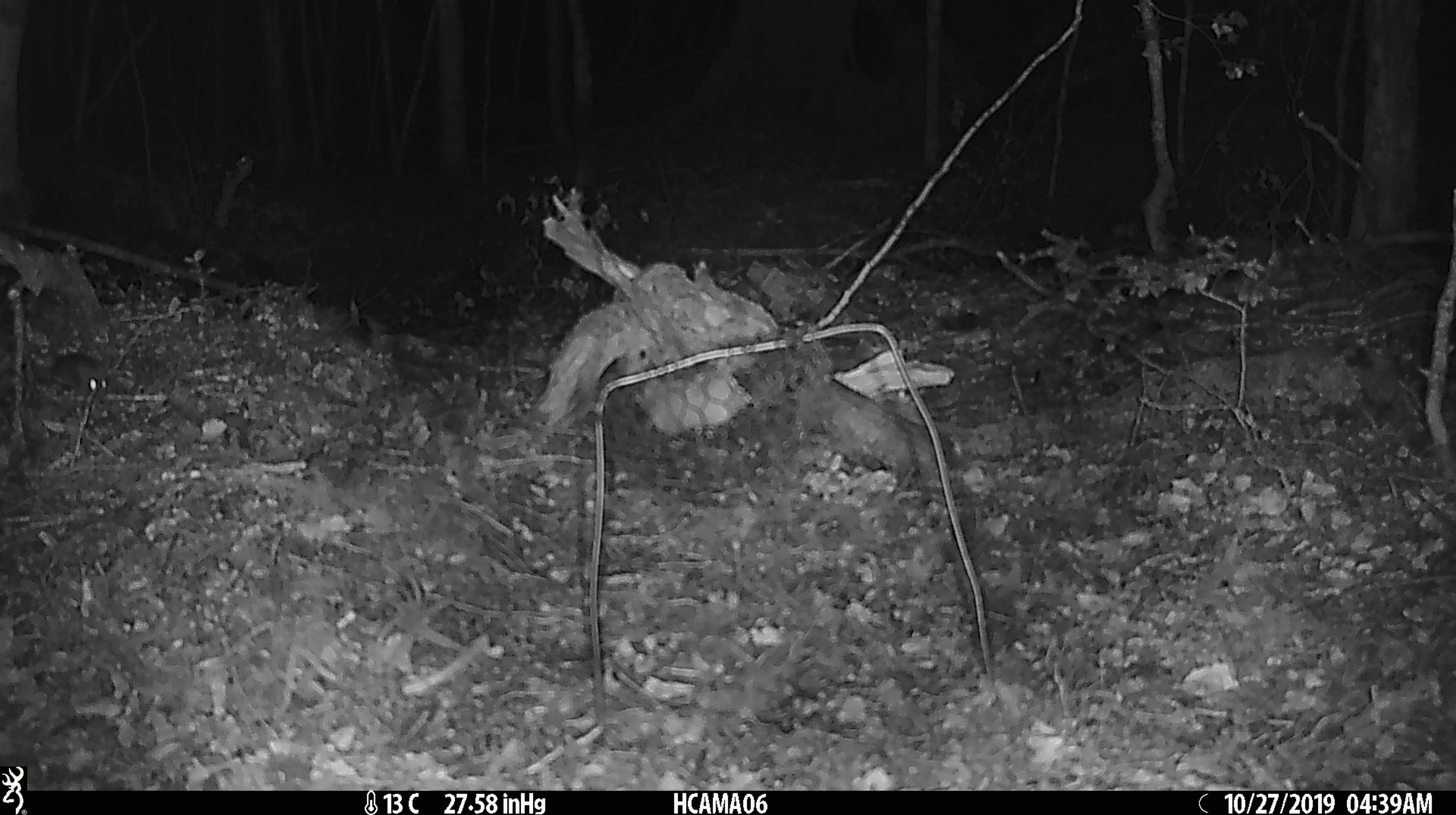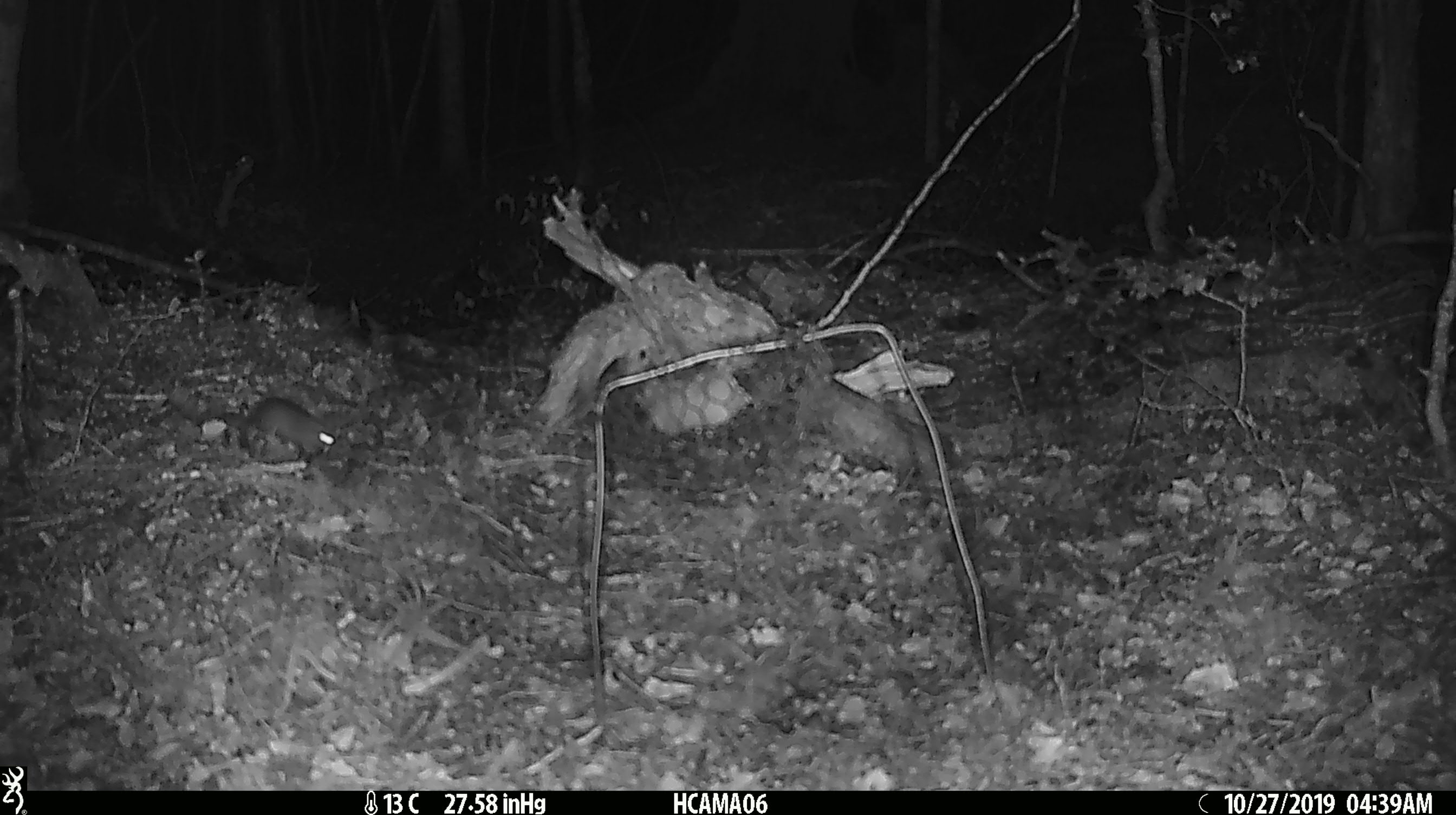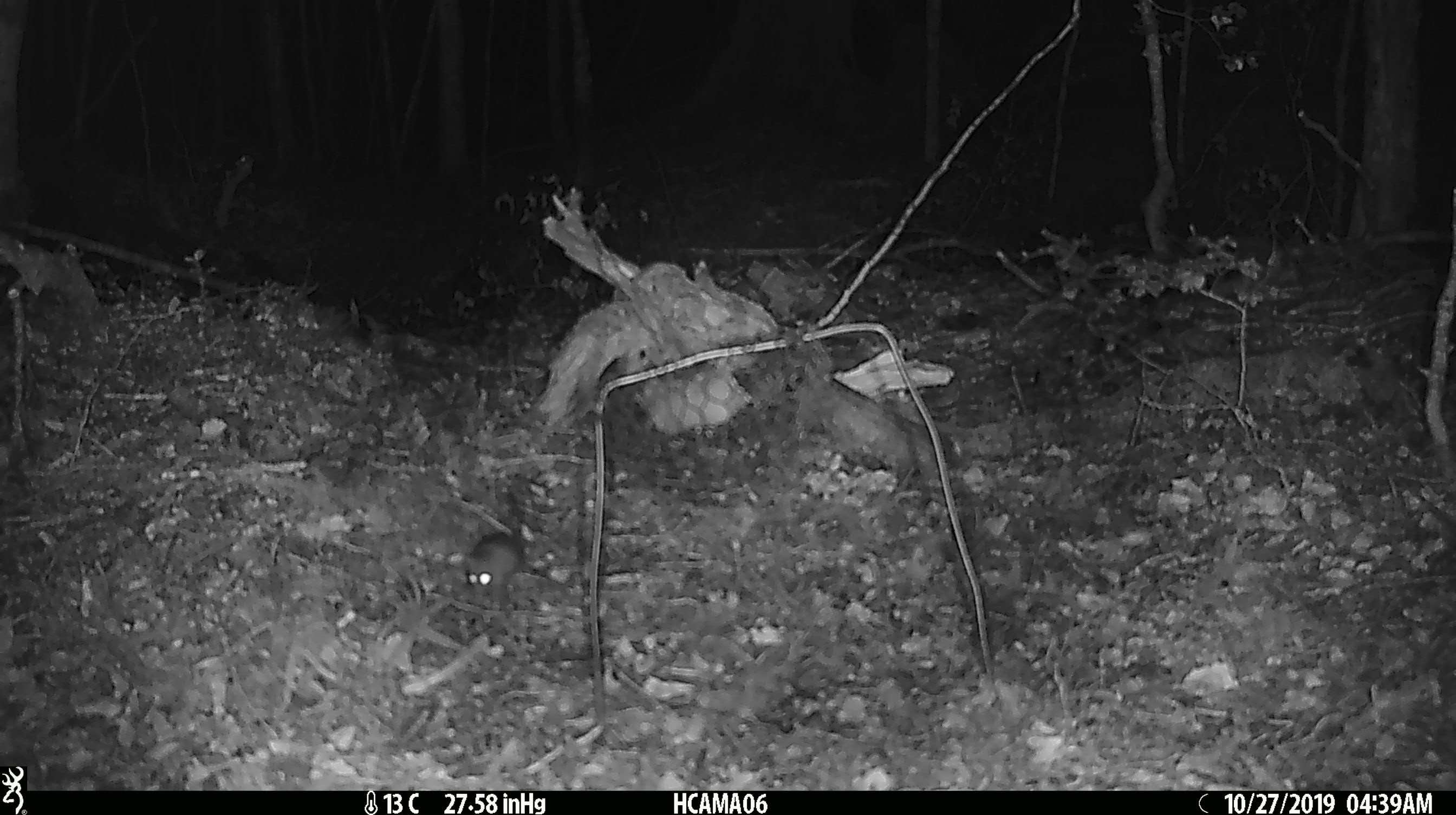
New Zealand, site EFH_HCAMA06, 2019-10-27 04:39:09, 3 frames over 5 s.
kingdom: Animalia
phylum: Chordata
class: Mammalia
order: Rodentia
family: Muridae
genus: Mus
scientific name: Mus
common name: mouse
Mouse (Mus).